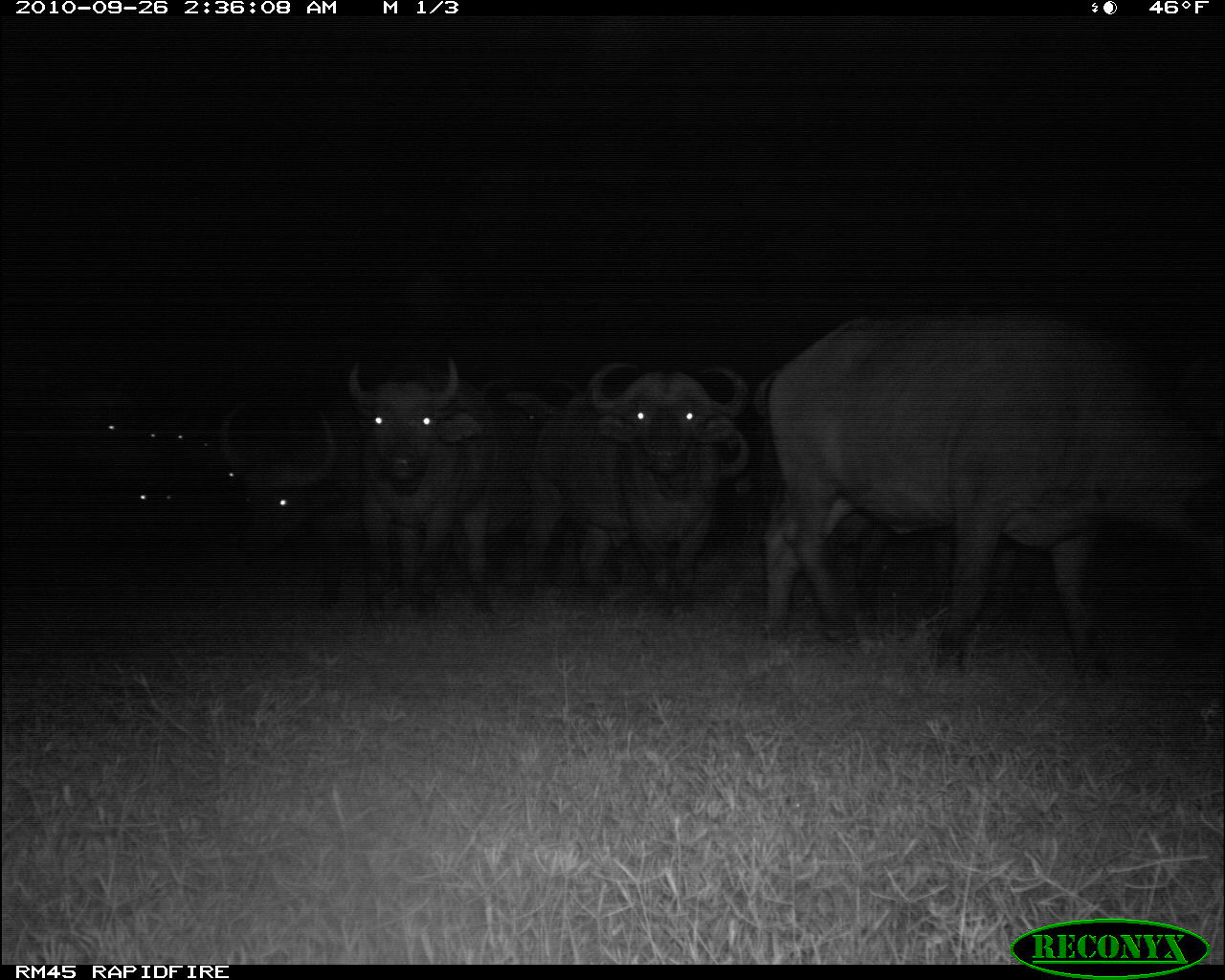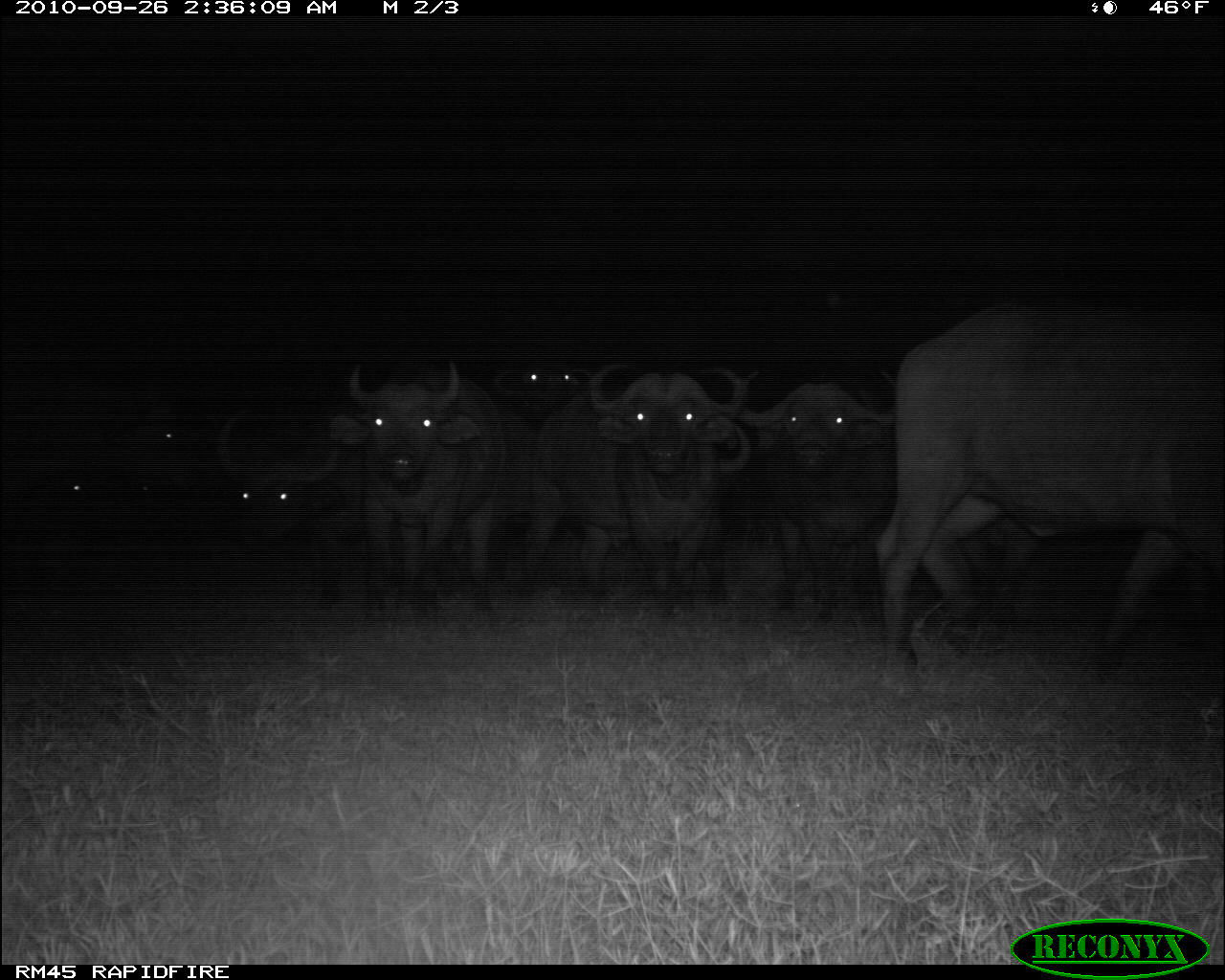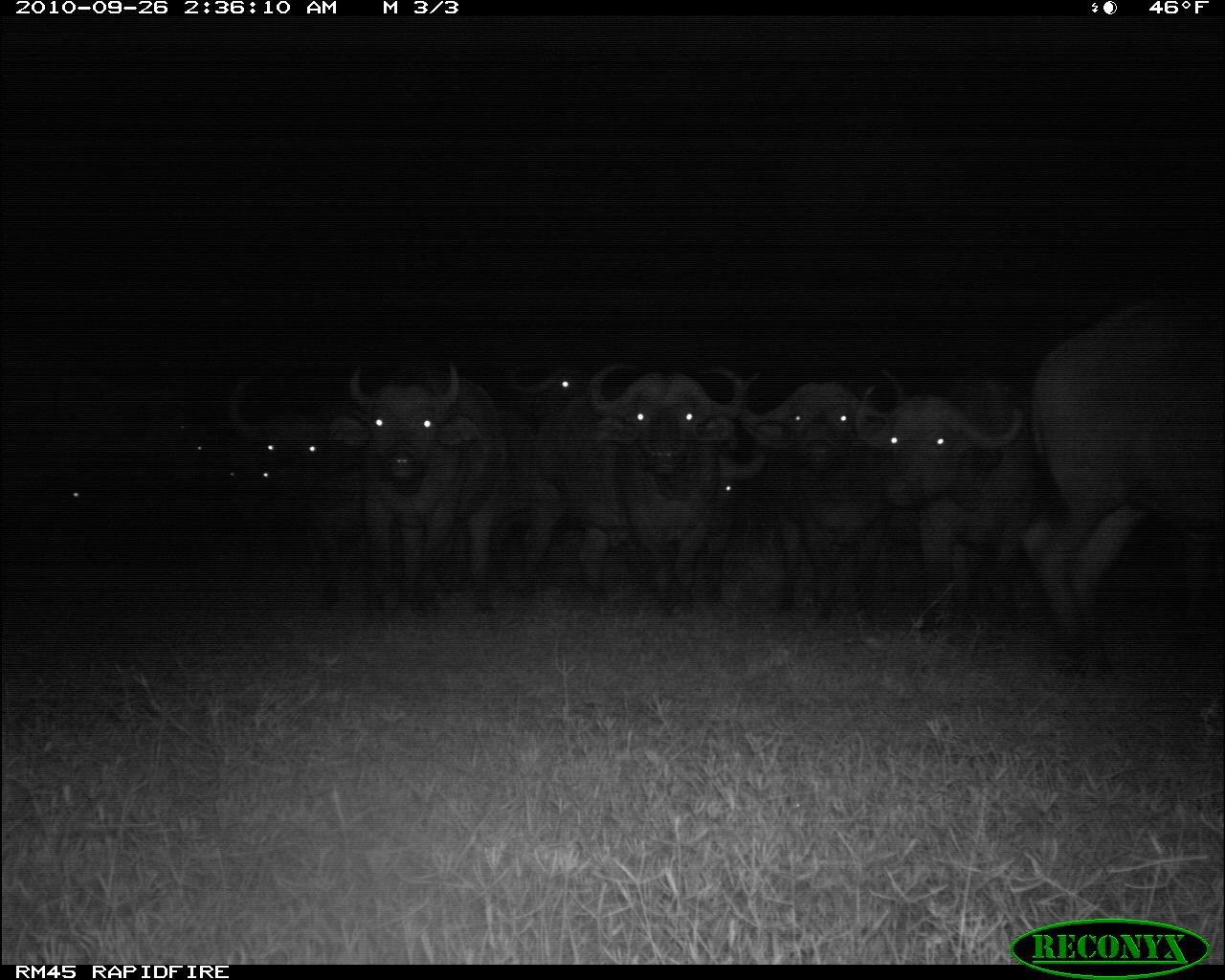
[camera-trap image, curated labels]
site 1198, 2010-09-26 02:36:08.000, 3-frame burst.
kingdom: Animalia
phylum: Chordata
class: Mammalia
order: Artiodactyla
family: Bovidae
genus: Syncerus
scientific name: Syncerus caffer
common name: african buffalo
Syncerus caffer (african buffalo), count 10.